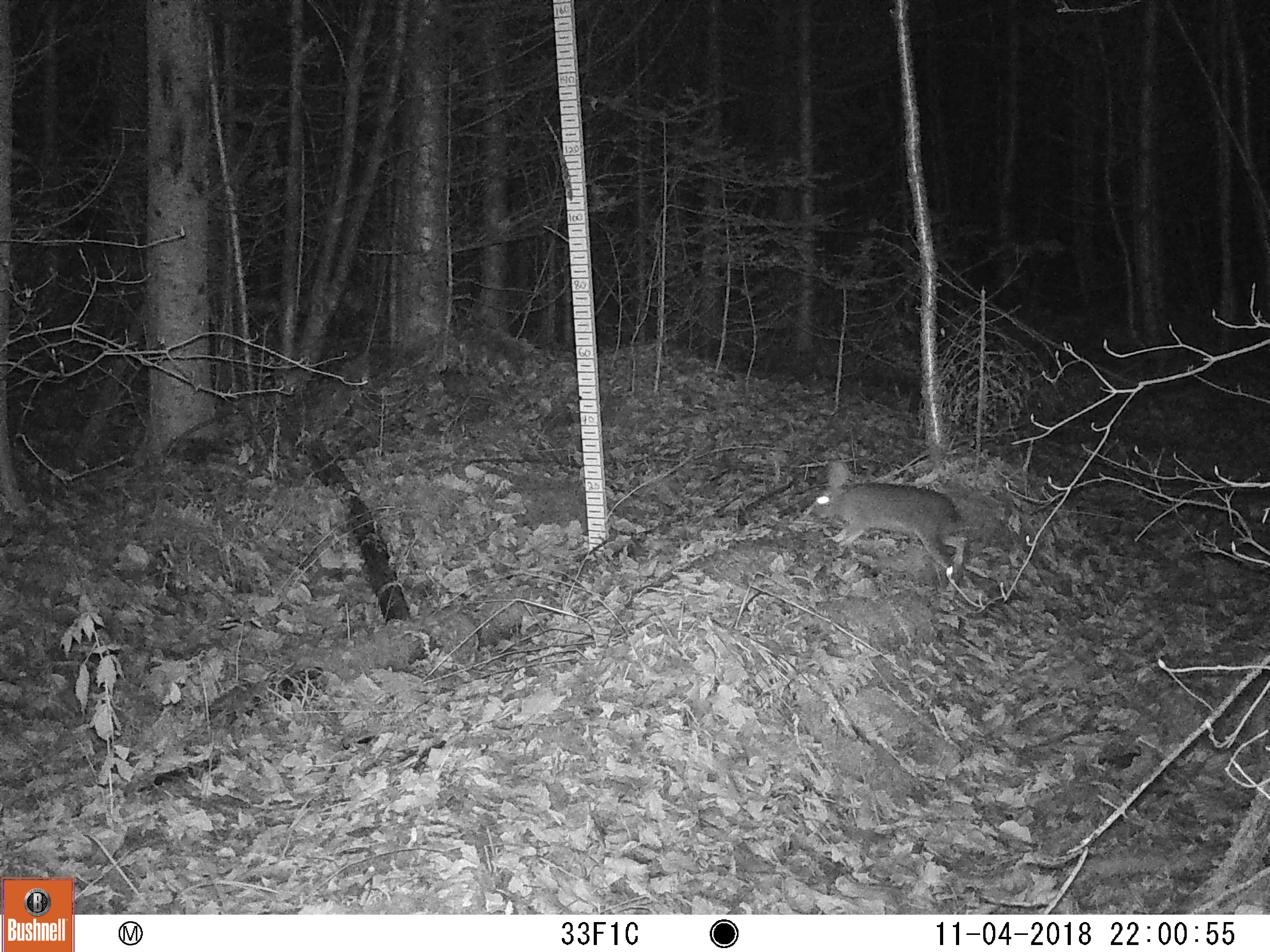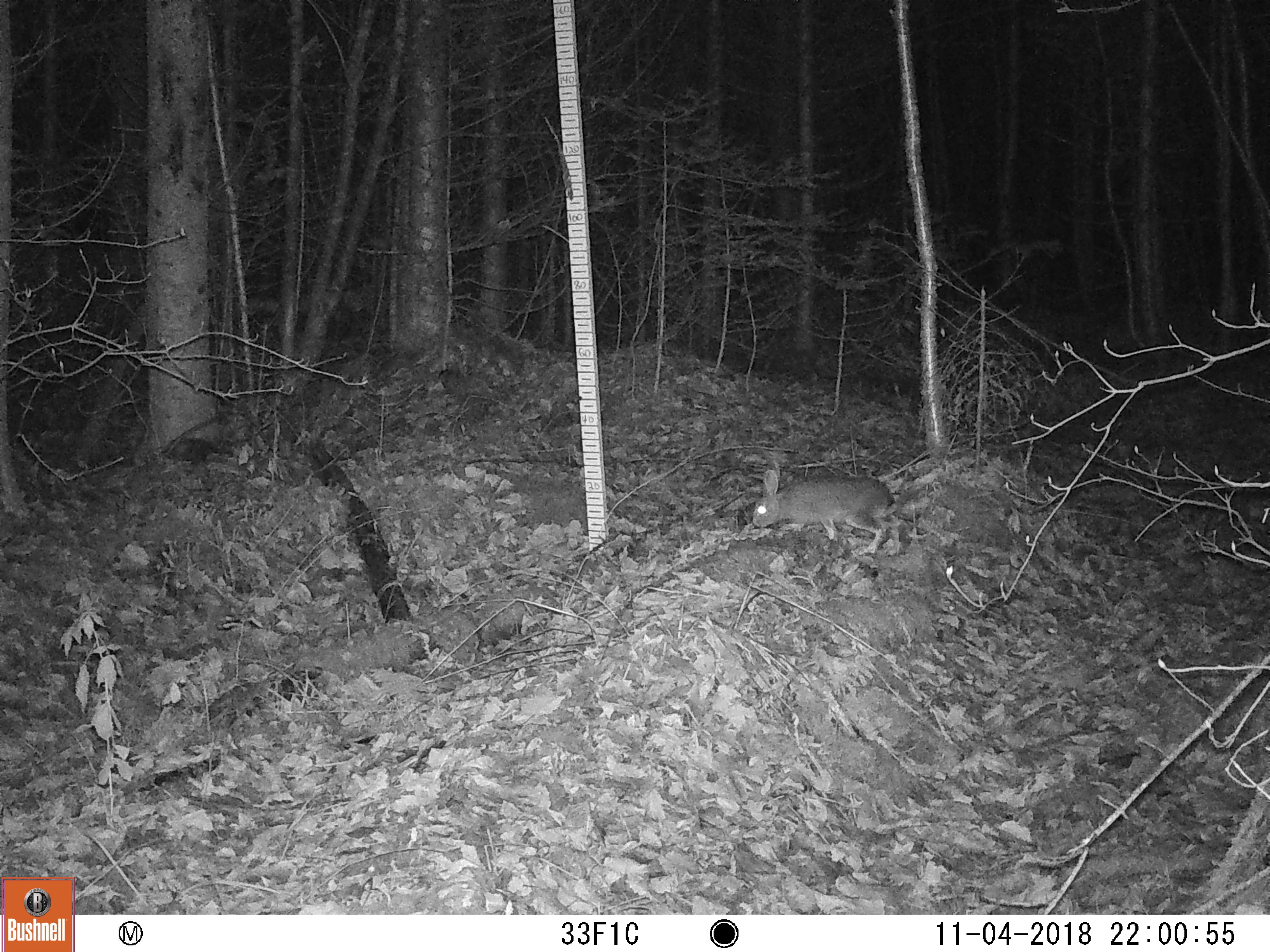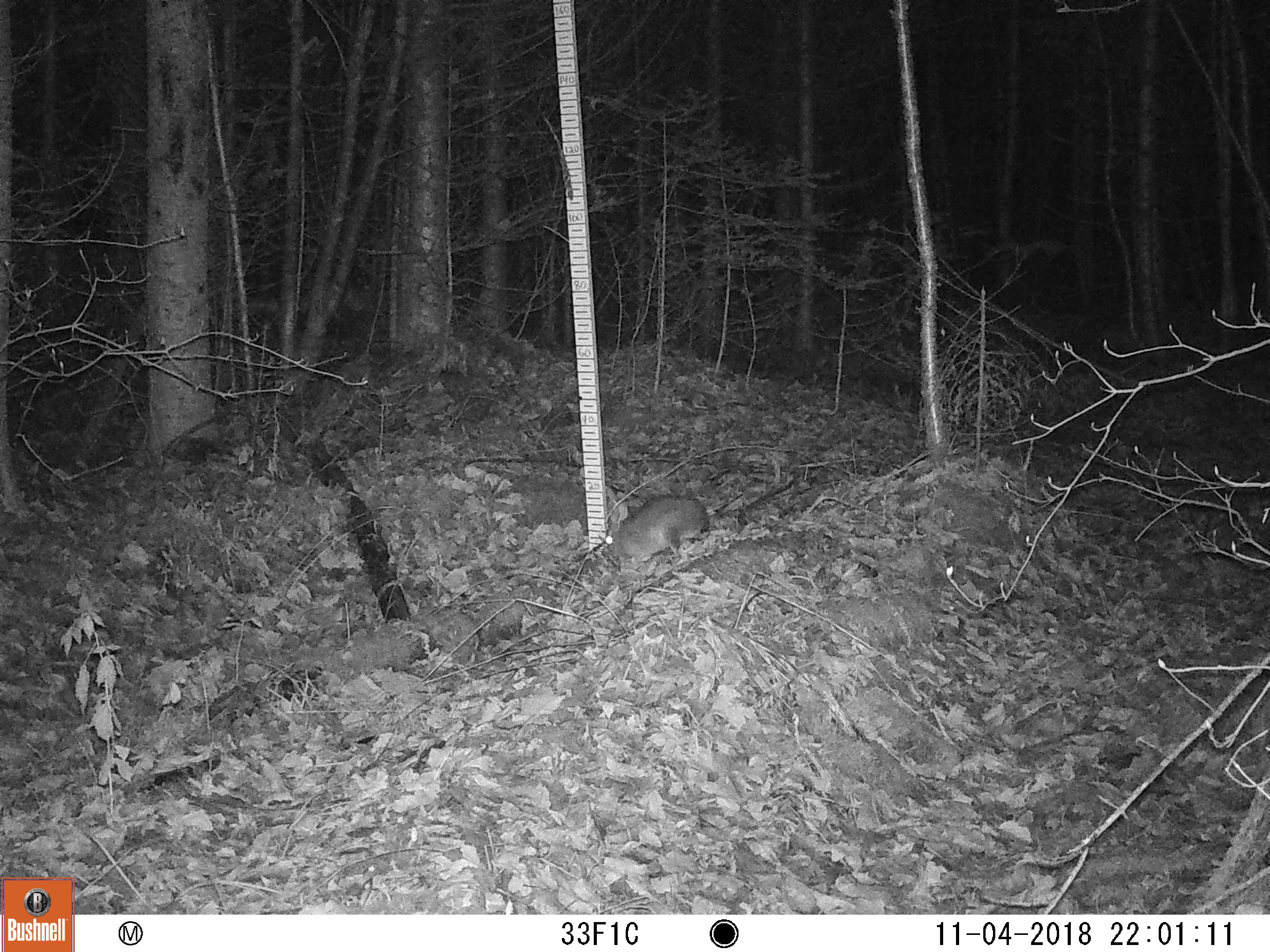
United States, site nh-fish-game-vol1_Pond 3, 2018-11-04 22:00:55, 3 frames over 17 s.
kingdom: Animalia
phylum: Chordata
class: Mammalia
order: Lagomorpha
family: Leporidae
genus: Lepus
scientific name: Lepus americanus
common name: snowshoe hare